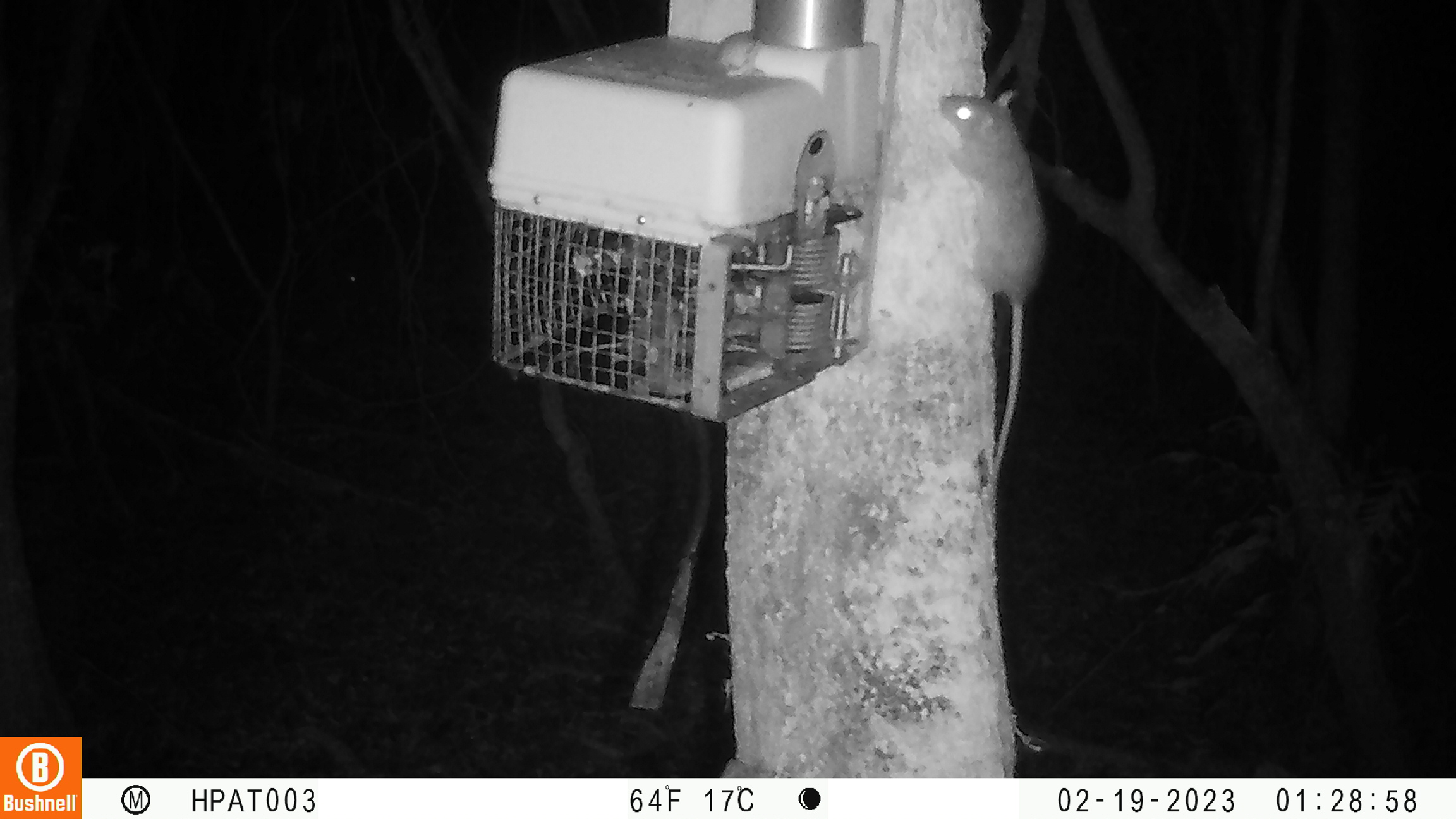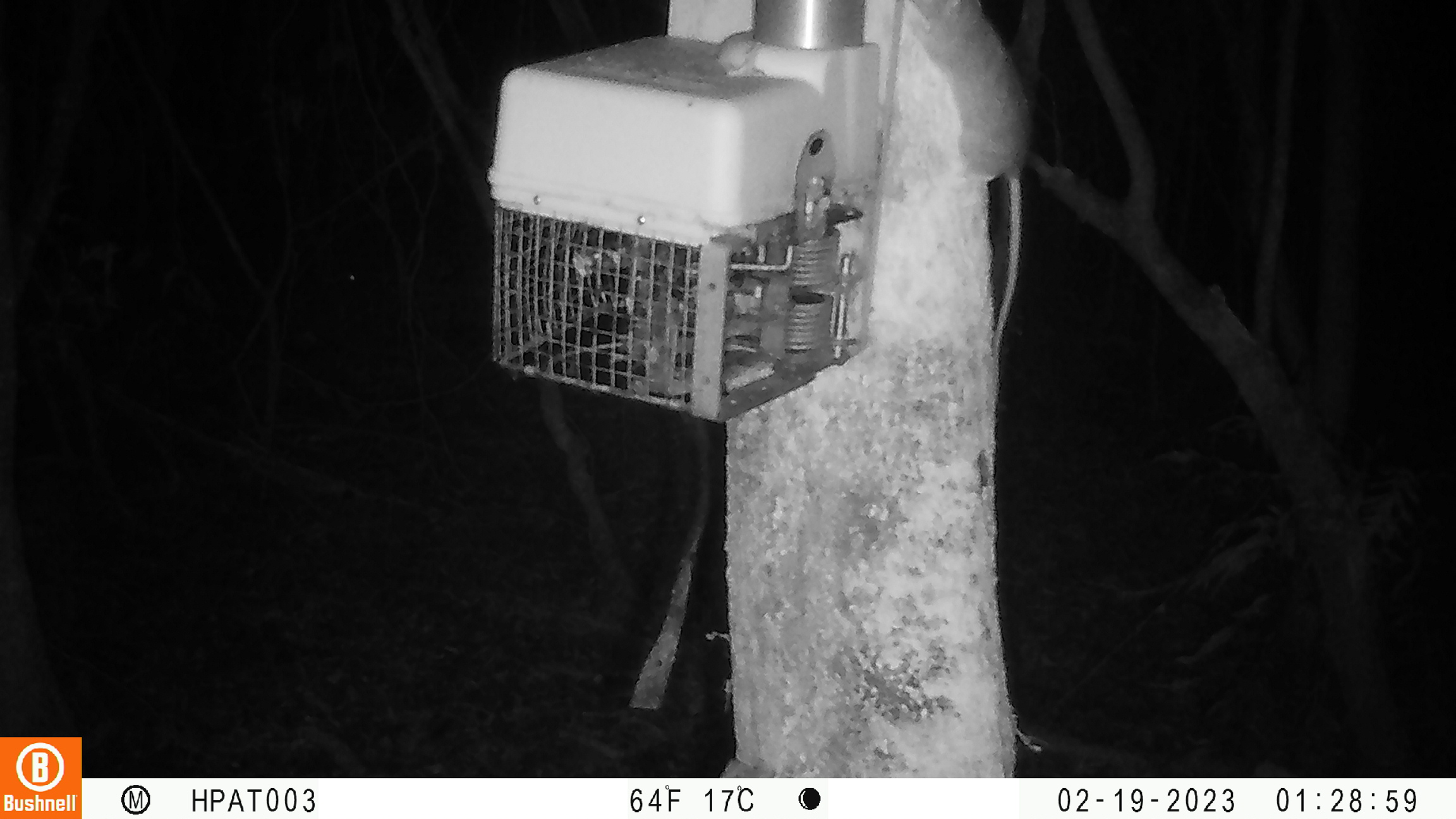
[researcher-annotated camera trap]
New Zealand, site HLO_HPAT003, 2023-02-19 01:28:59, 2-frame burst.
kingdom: Animalia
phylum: Chordata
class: Mammalia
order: Rodentia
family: Muridae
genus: Rattus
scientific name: Rattus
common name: rat